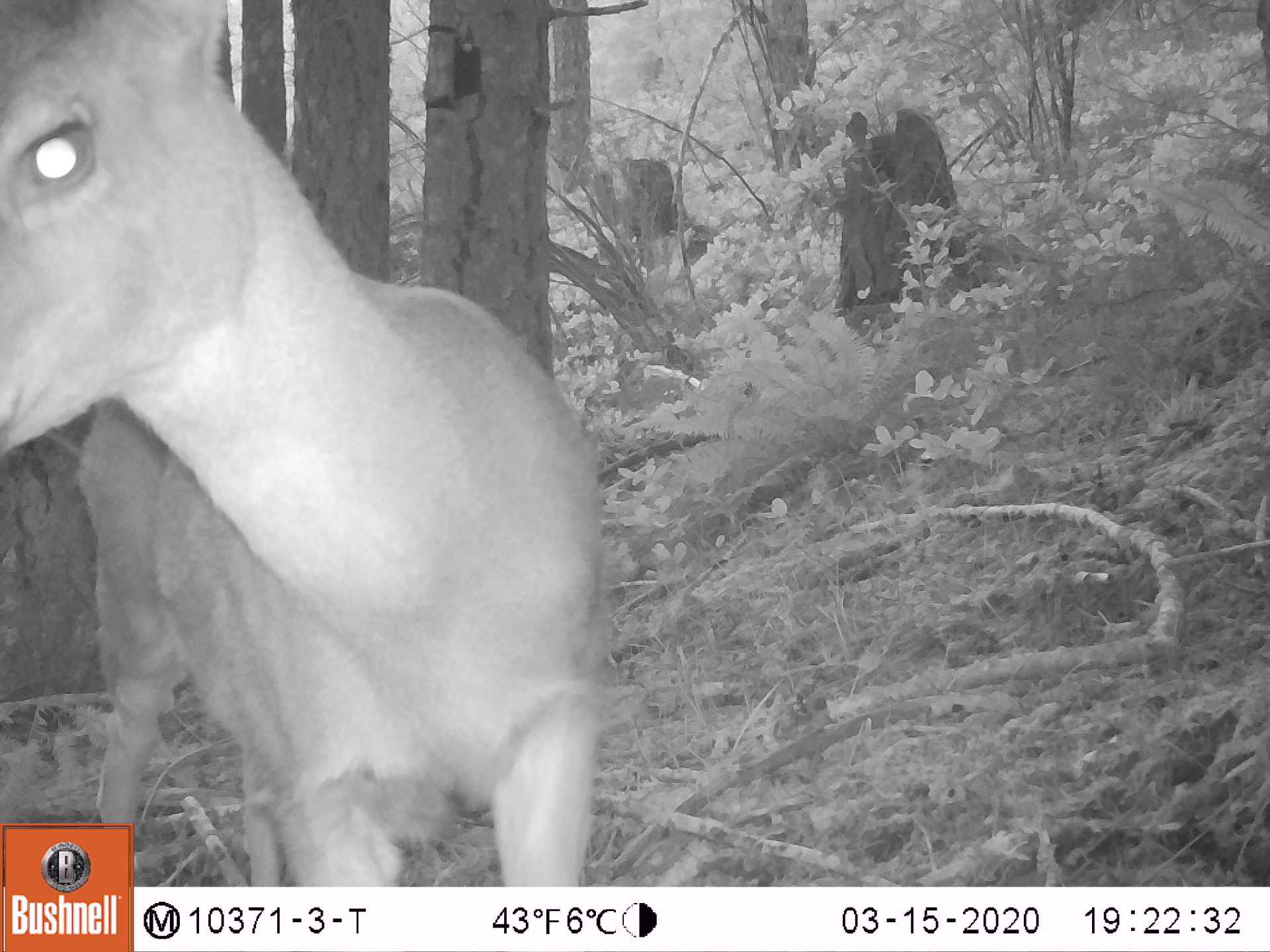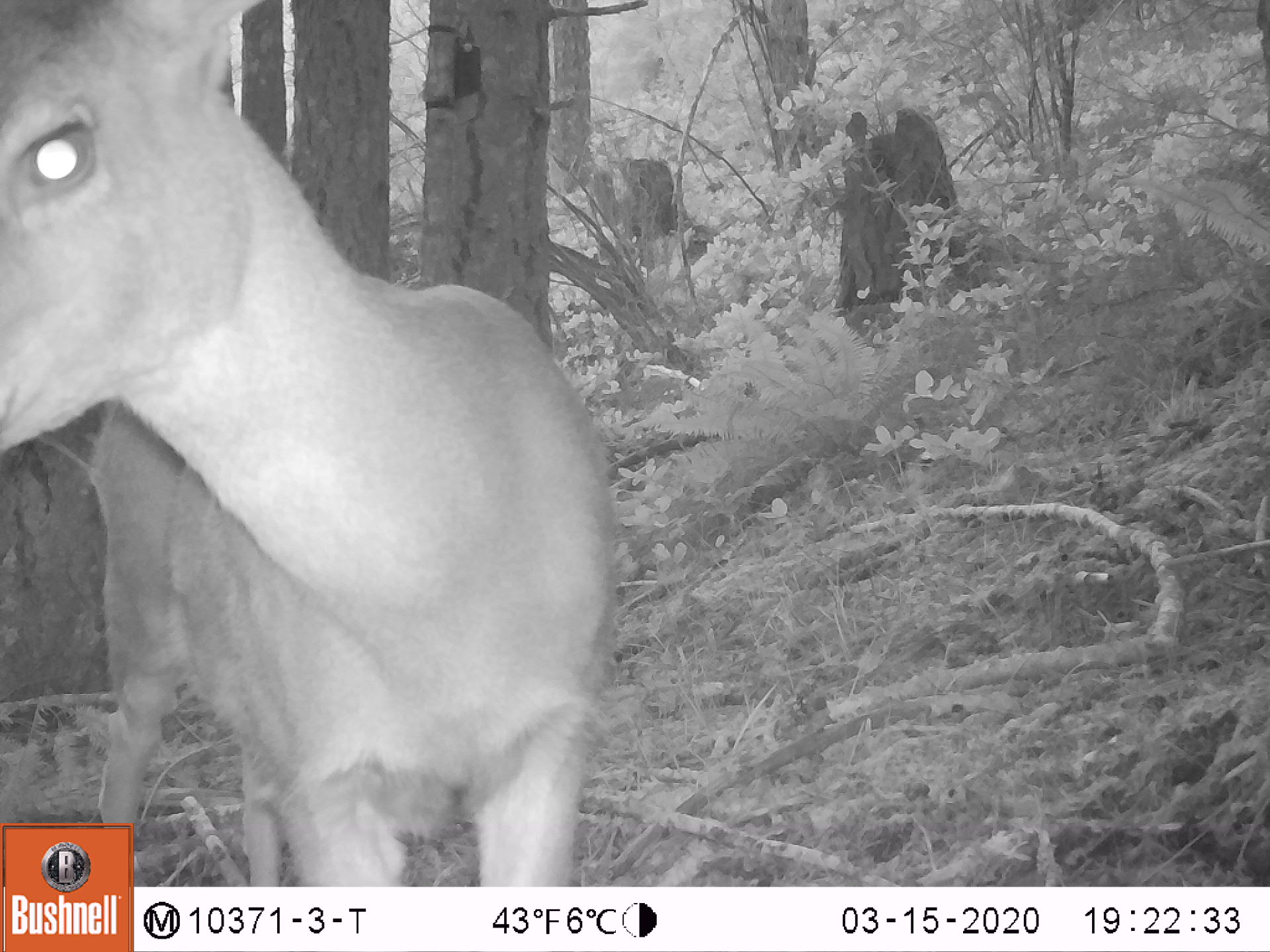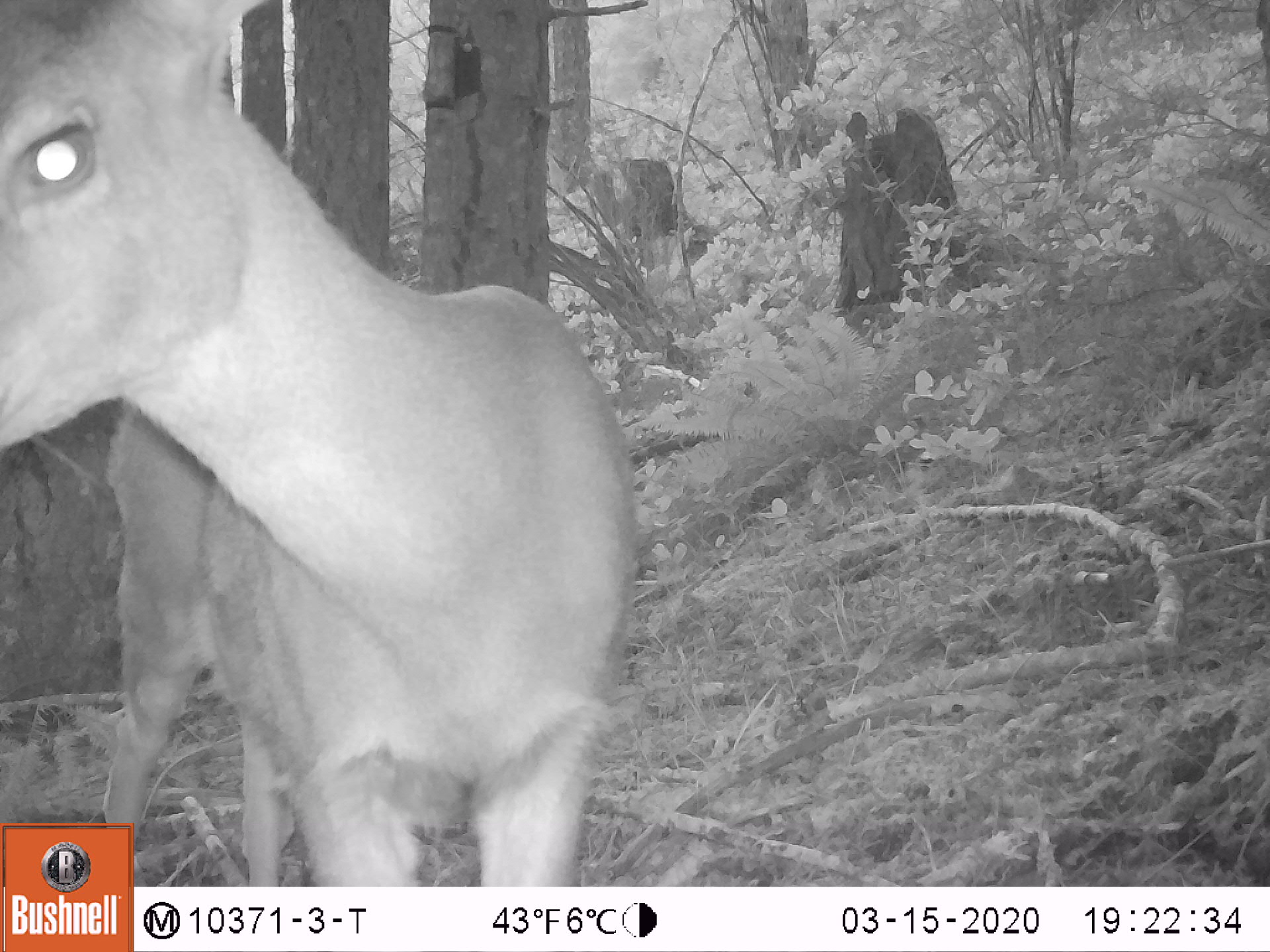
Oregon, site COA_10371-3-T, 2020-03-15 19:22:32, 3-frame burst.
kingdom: Animalia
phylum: Chordata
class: Mammalia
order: Artiodactyla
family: Cervidae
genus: Odocoileus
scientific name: Odocoileus hemionus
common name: black-tailed deer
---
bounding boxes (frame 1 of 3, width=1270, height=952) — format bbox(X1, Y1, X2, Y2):
black-tailed deer: bbox(0, 1, 611, 818)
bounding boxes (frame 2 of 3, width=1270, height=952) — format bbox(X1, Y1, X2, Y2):
black-tailed deer: bbox(0, 0, 616, 814)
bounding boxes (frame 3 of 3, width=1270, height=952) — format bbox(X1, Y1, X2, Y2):
black-tailed deer: bbox(0, 0, 644, 816)